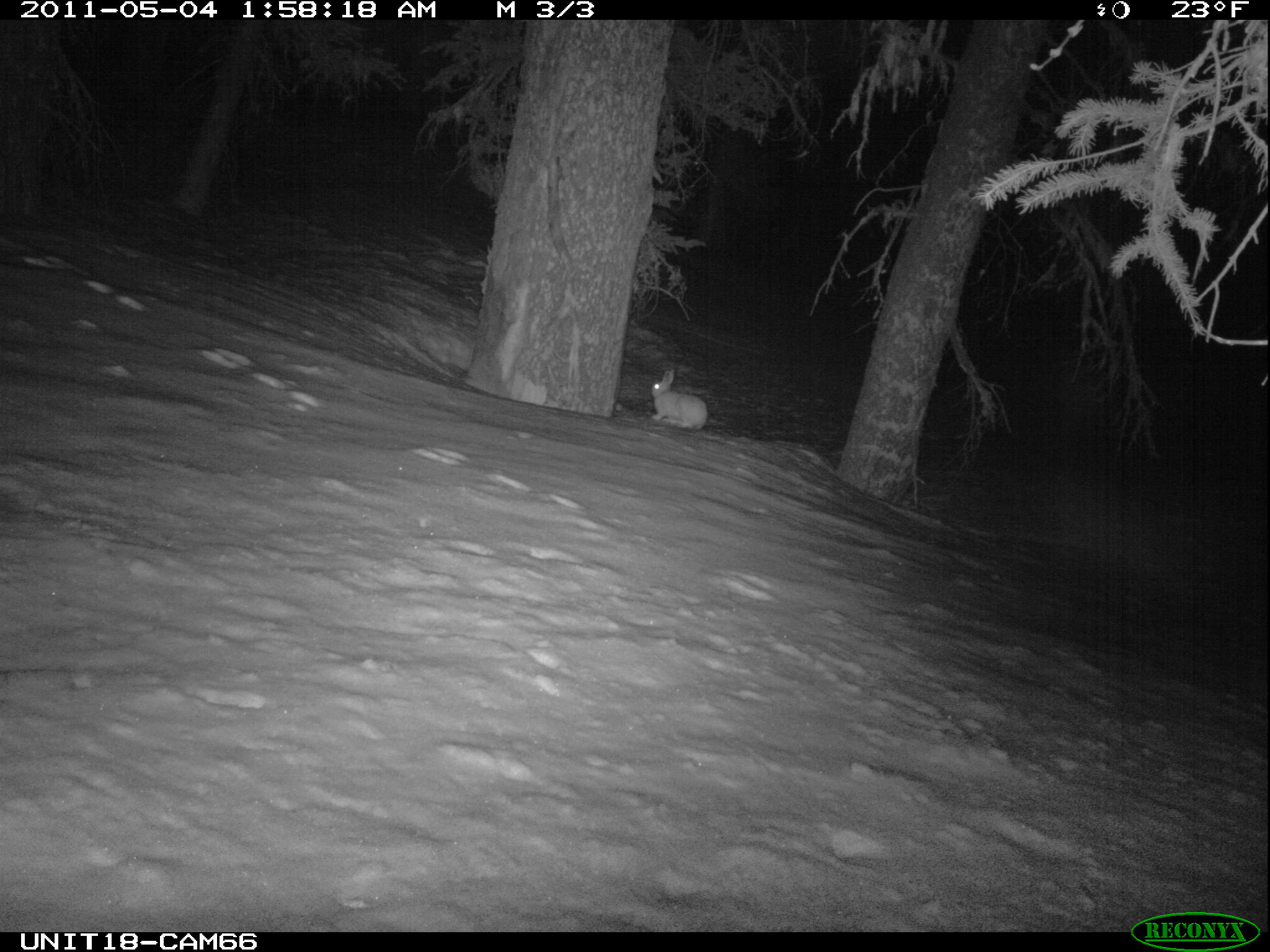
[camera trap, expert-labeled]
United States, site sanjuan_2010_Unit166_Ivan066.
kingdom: Animalia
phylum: Chordata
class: Mammalia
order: Lagomorpha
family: Leporidae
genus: Lepus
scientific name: Lepus americanus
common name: snowshoe hare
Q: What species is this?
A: Lepus americanus (snowshoe hare).